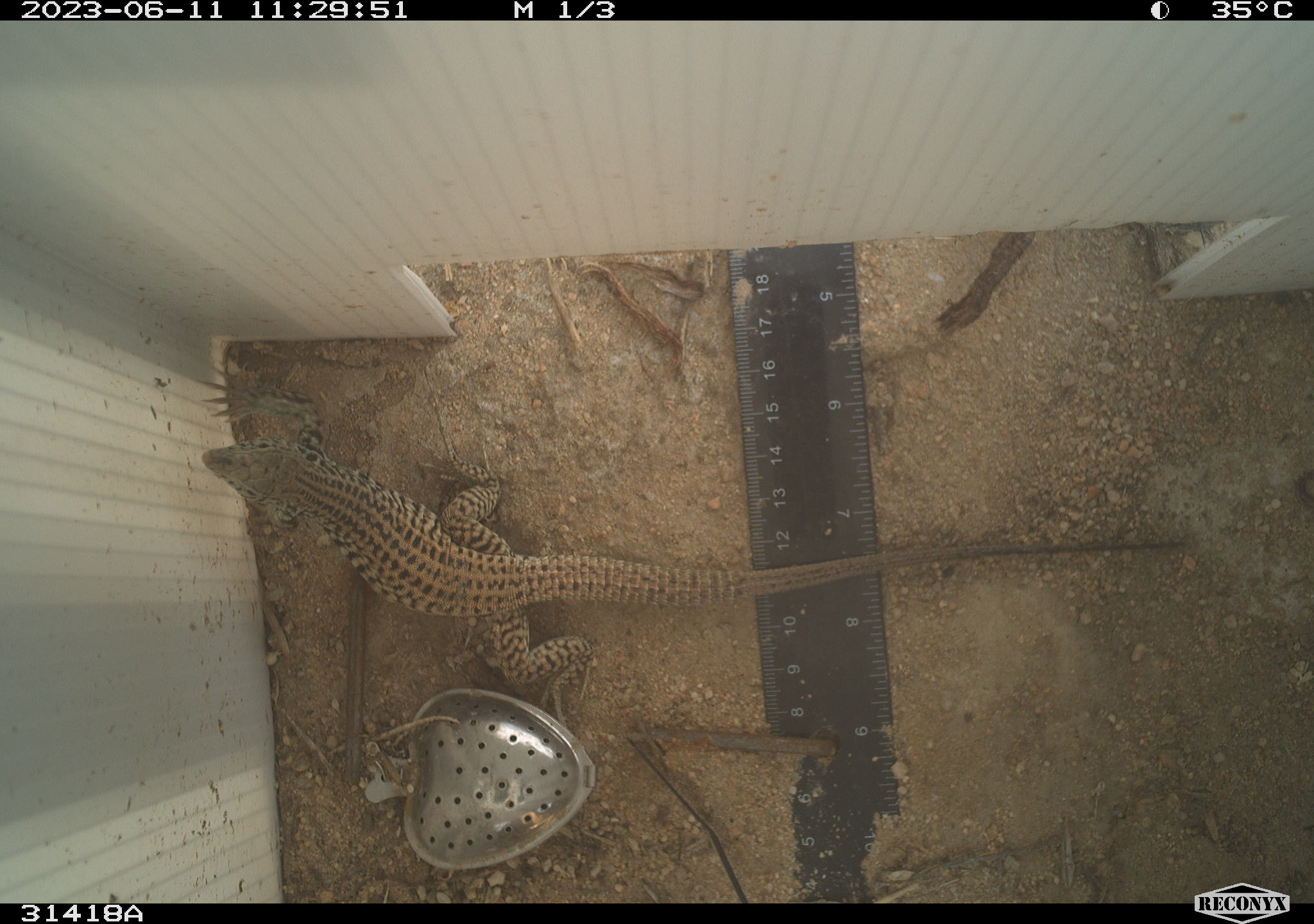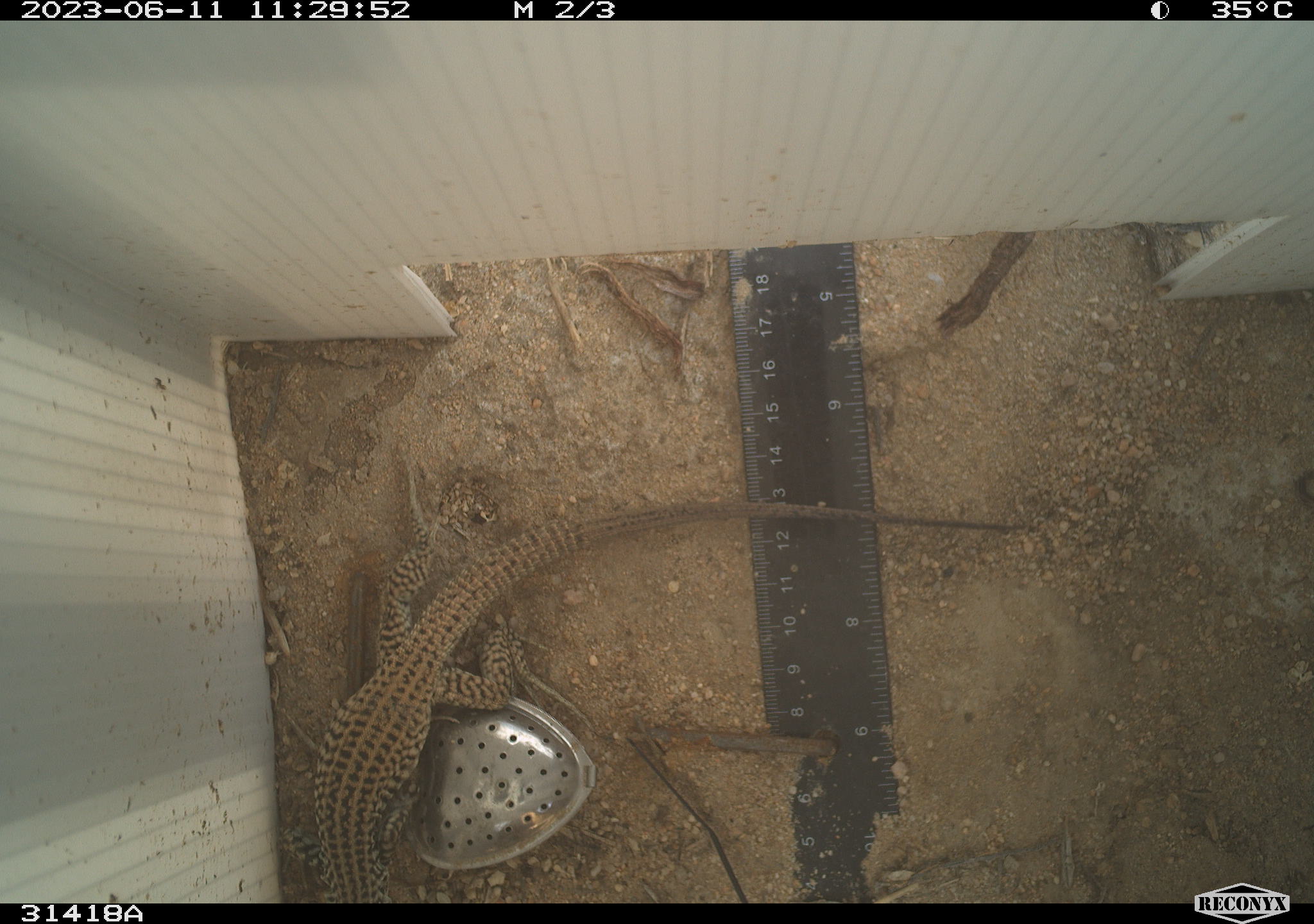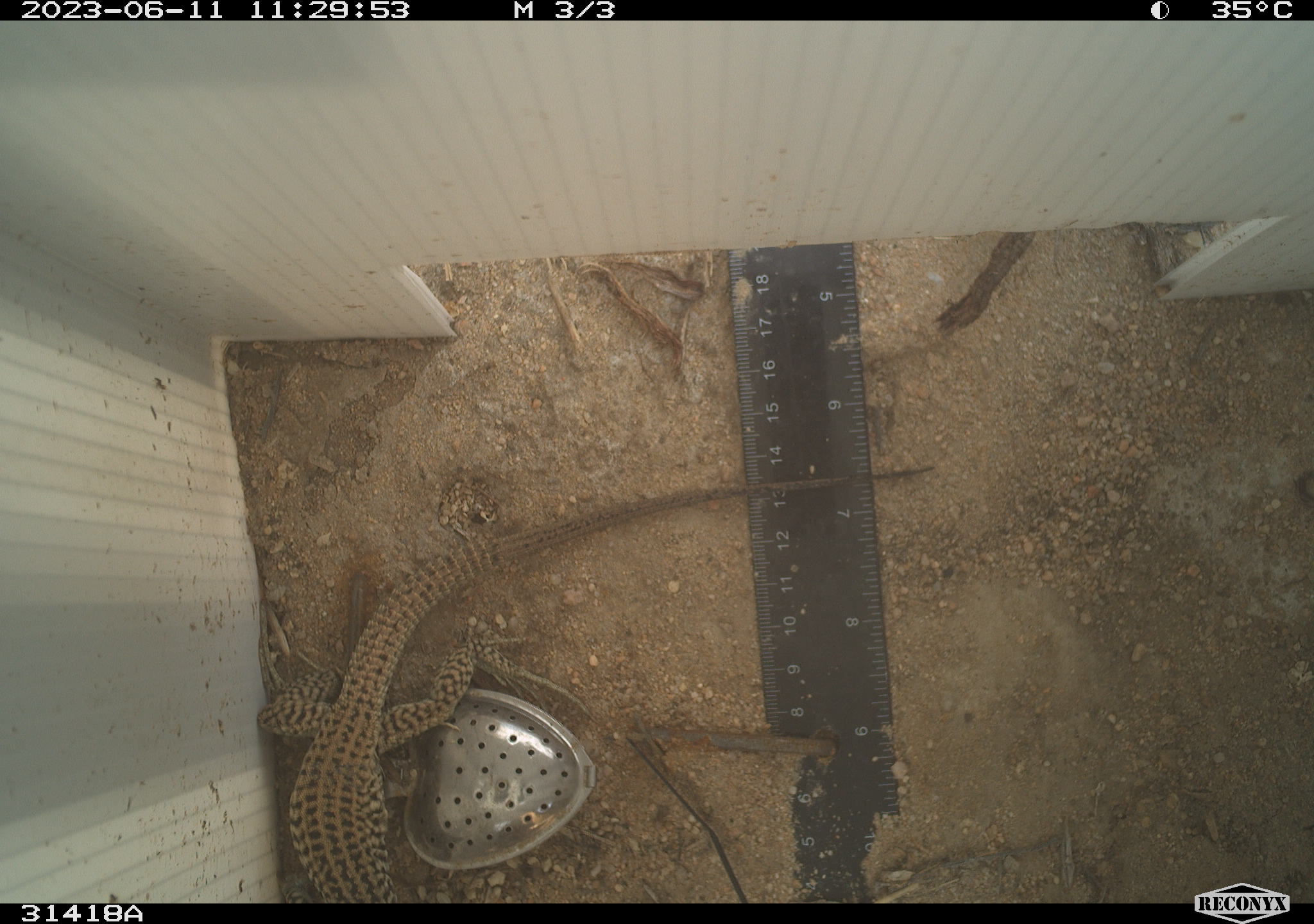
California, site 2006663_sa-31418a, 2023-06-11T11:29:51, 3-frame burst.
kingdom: Animalia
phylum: Chordata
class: Reptilia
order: Squamata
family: Teiidae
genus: Aspidoscelis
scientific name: Aspidoscelis tigris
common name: western whiptail